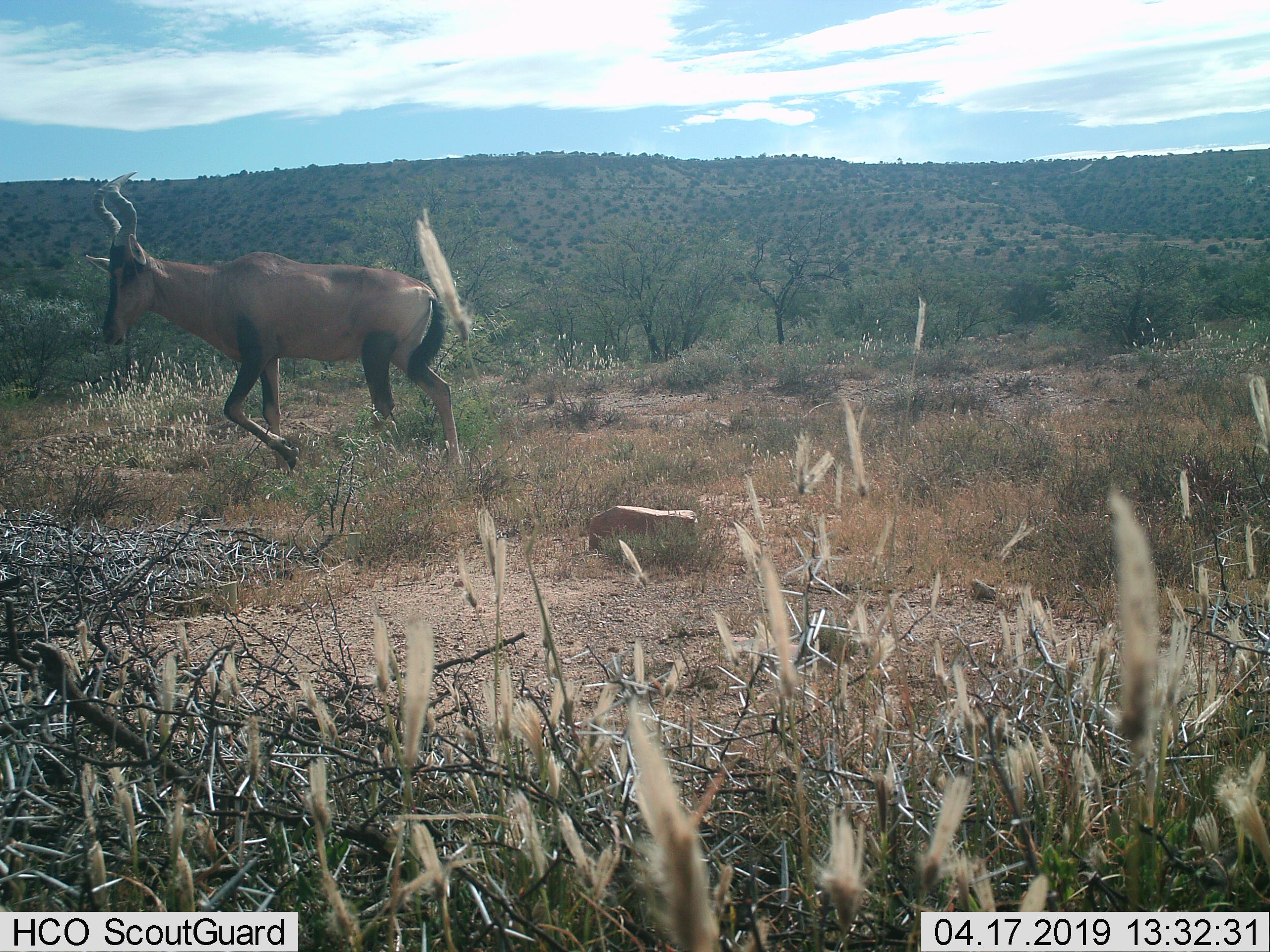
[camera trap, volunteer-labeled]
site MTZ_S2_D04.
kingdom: Animalia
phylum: Chordata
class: Mammalia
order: Artiodactyla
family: Bovidae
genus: Alcelaphus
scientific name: Alcelaphus buselaphus caama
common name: red hartebeest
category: hartebeestred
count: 1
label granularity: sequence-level